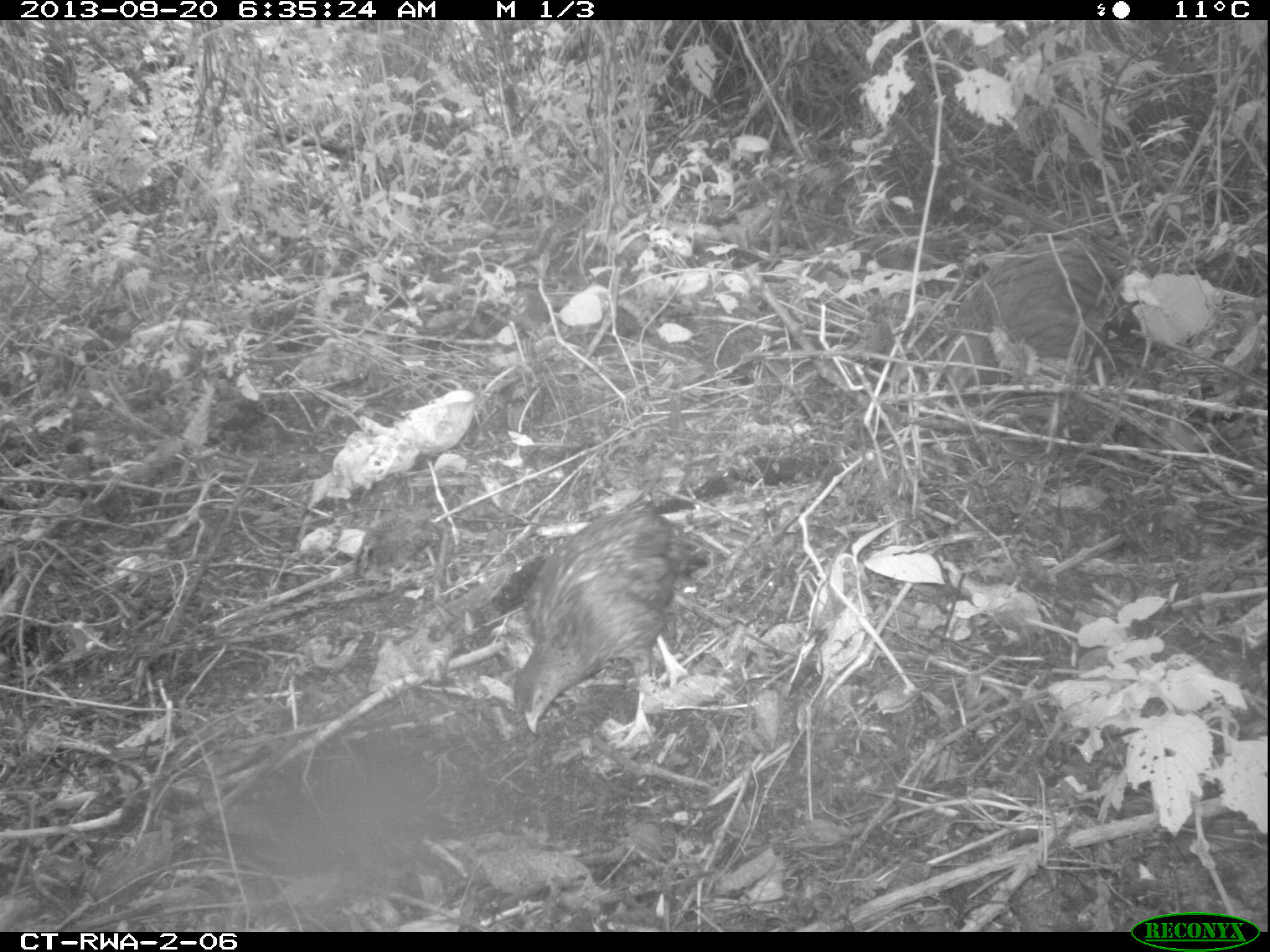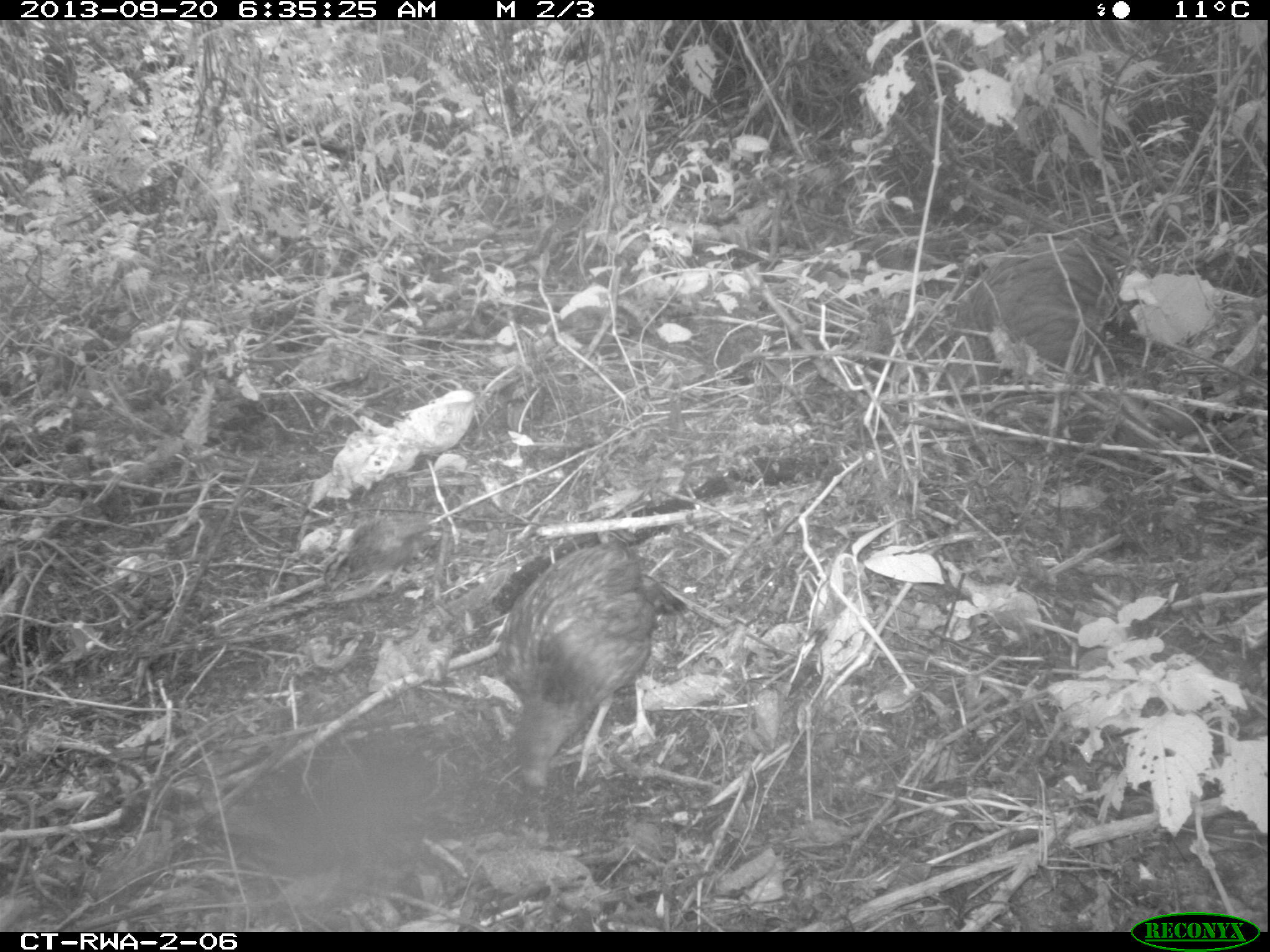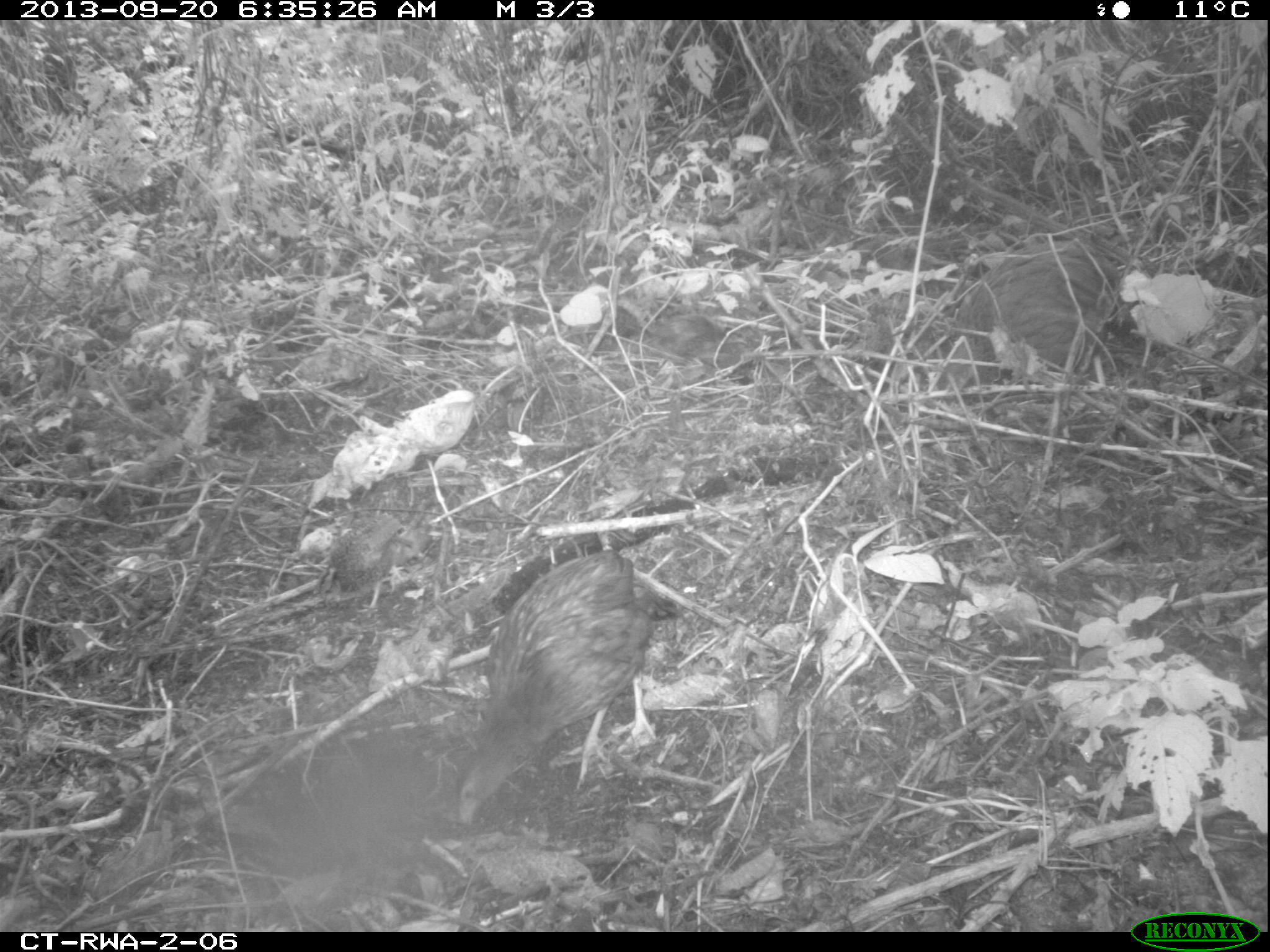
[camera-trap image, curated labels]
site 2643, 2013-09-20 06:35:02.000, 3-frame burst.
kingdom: Animalia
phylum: Chordata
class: Aves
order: Galliformes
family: Phasianidae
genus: Pternistis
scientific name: Pternistis nobilis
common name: handsome francolin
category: francolinus nobilis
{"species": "francolinus nobilis (handsome francolin) (Pternistis nobilis)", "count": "5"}